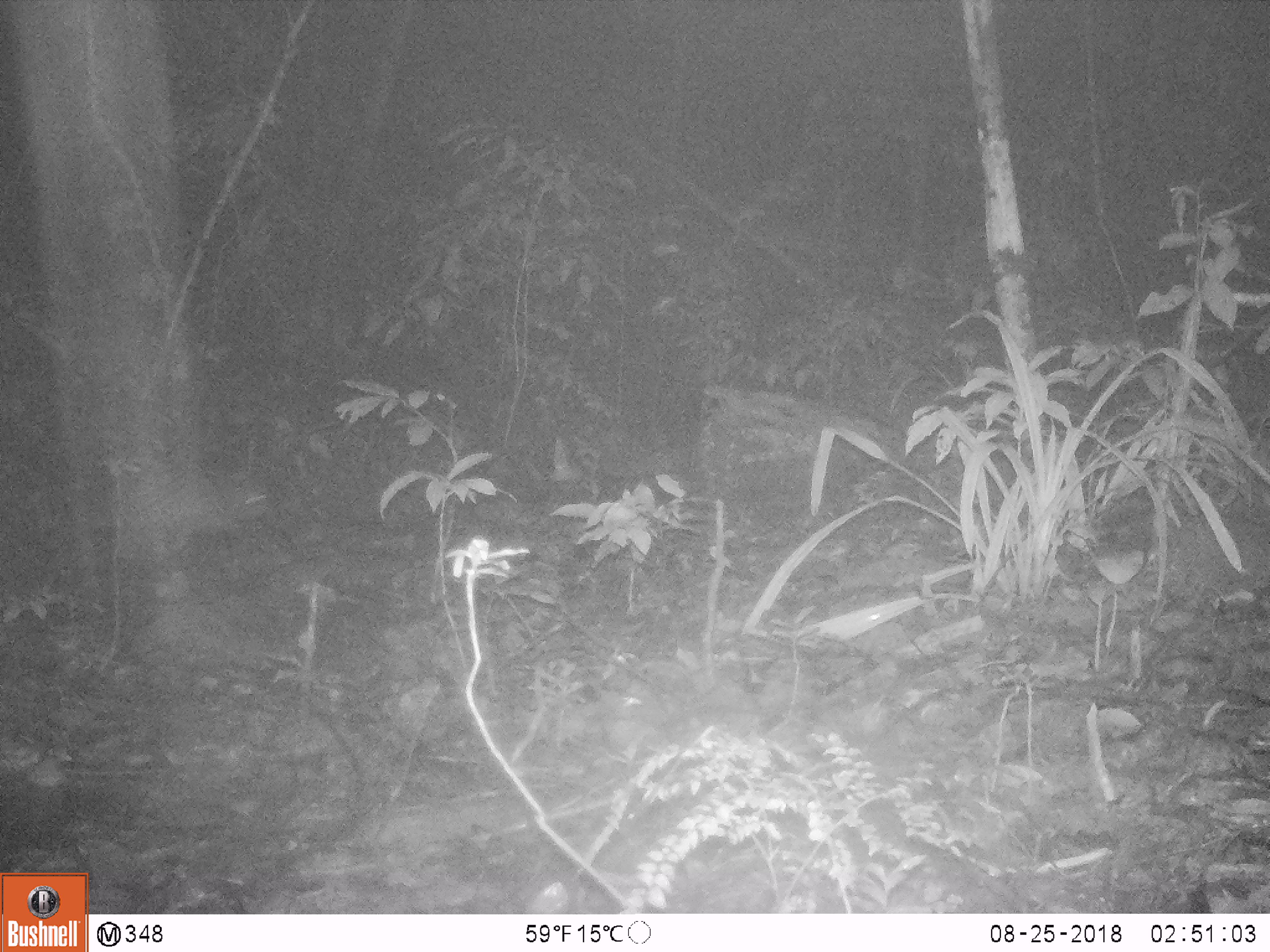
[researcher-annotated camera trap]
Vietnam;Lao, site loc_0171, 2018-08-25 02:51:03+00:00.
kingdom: Animalia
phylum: Chordata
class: Mammalia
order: Rodentia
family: Hystricidae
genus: Atherurus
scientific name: Atherurus macrourus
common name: asiatic brush-tailed porcupine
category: asiatic brush tailed porcupine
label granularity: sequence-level